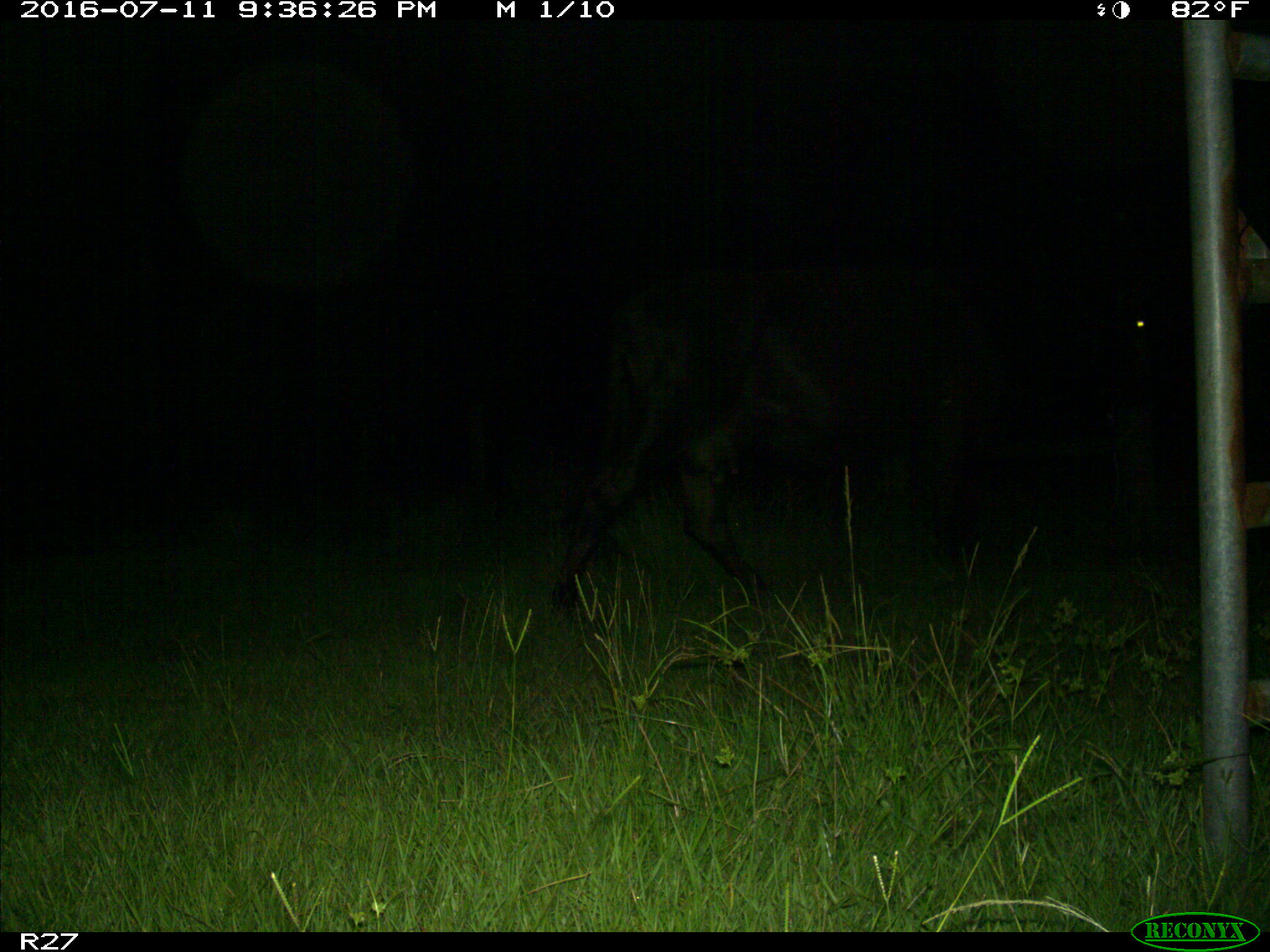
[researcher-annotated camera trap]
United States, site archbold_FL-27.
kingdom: Animalia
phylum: Chordata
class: Mammalia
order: Artiodactyla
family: Bovidae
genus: Bos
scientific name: Bos taurus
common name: domestic cow